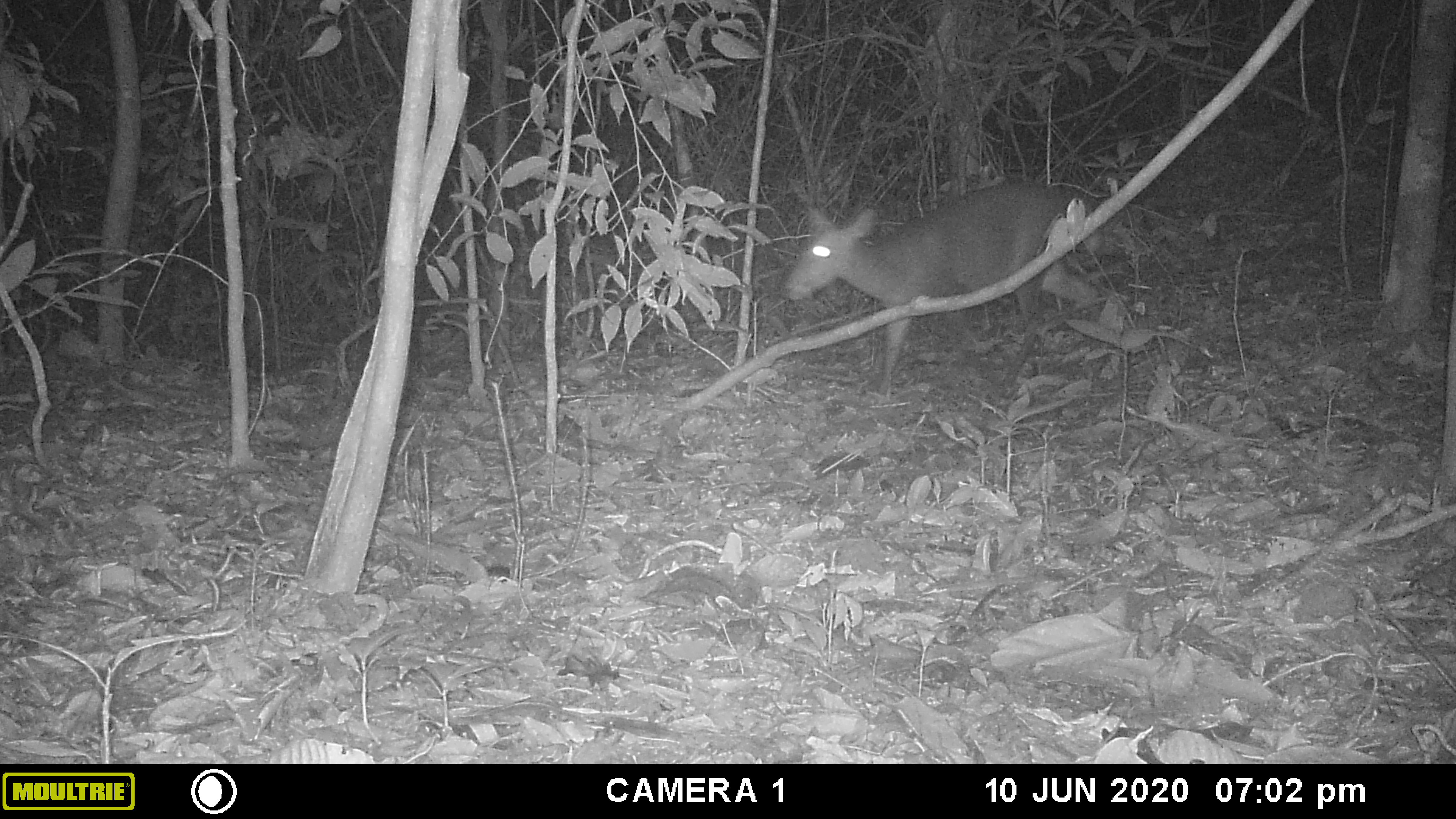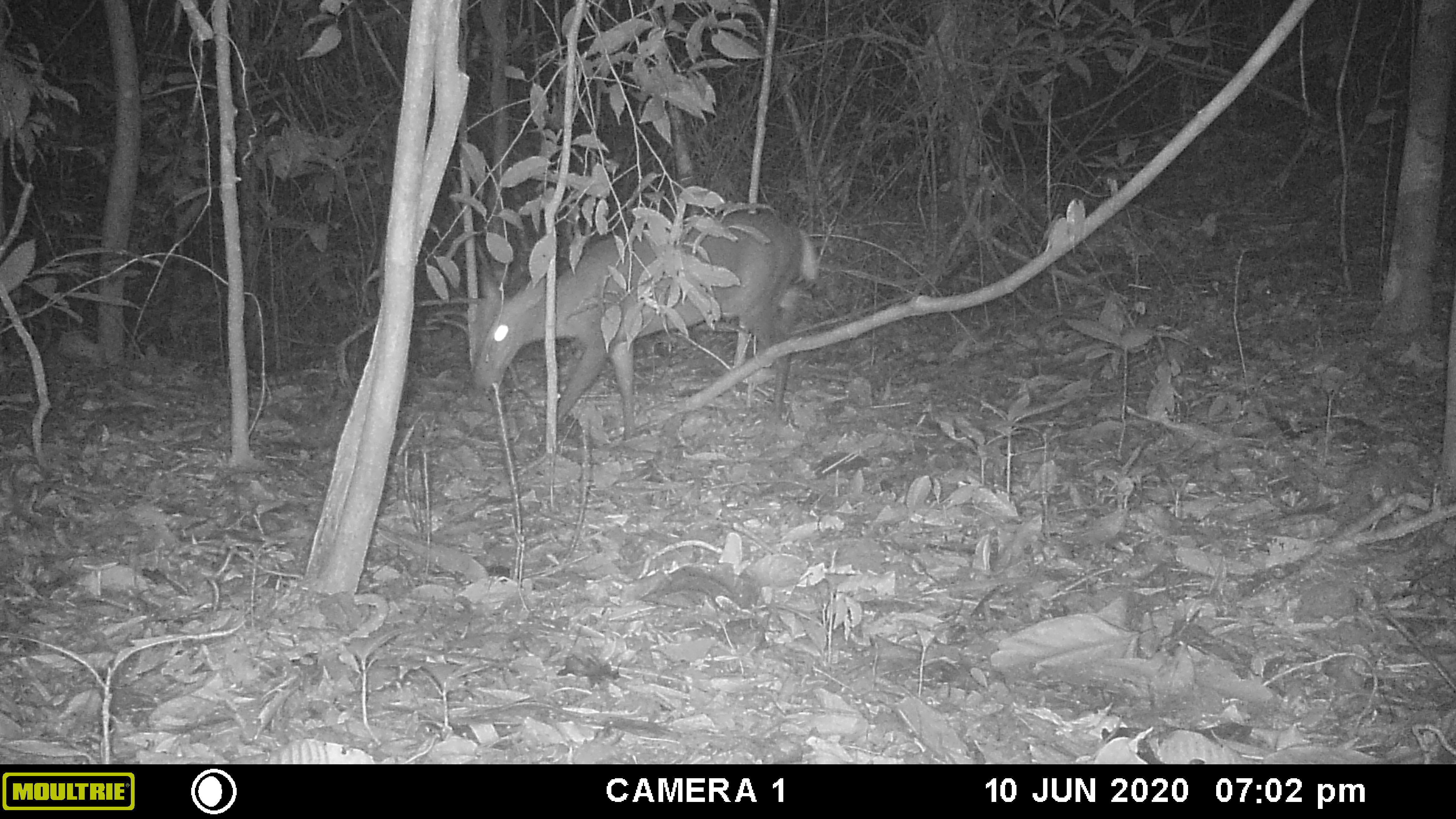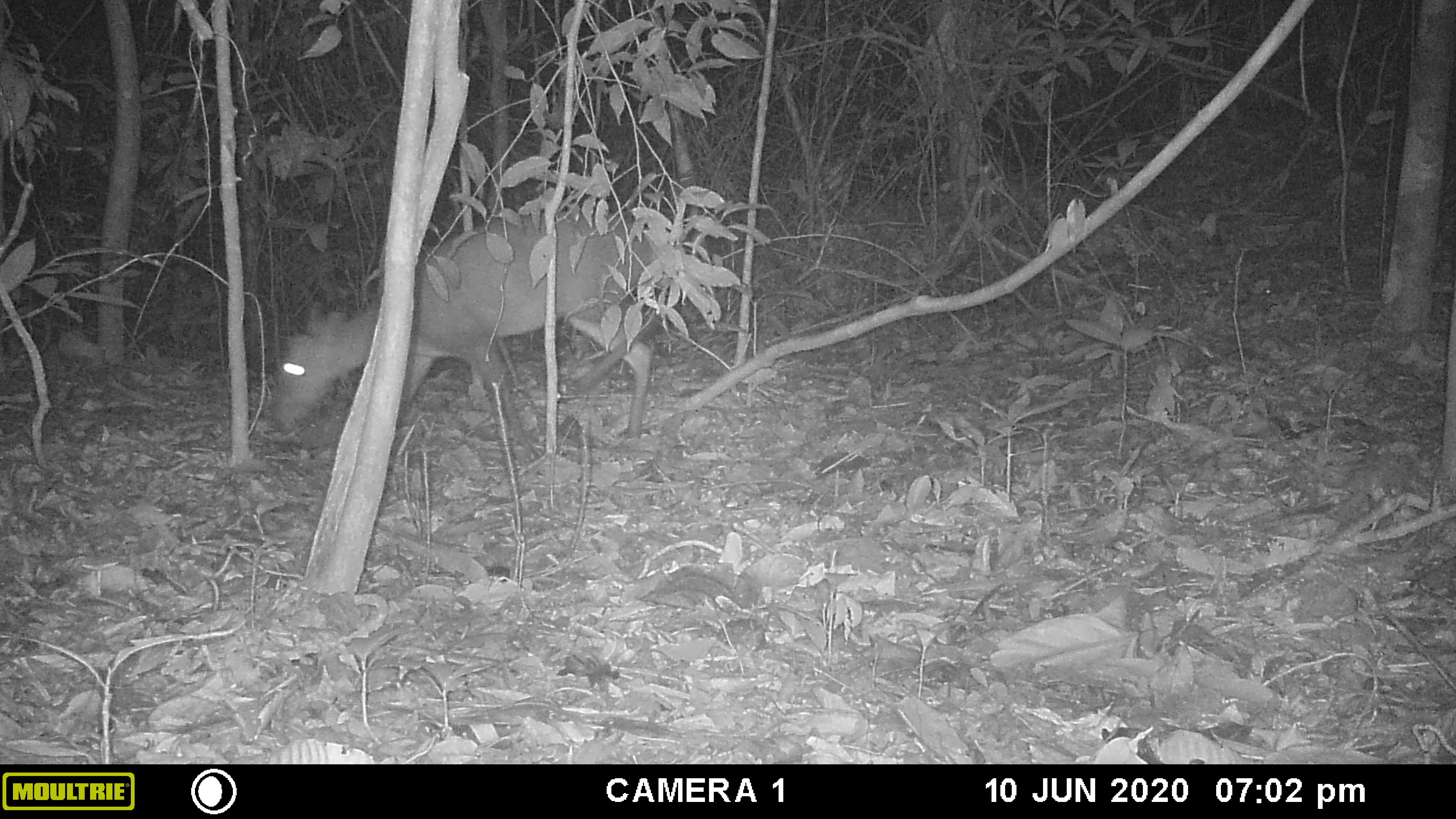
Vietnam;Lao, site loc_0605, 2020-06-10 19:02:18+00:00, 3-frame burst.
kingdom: Animalia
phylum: Chordata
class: Mammalia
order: Artiodactyla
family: Cervidae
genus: Muntiacus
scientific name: Muntiacus rooseveltorum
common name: roosevelt's muntjac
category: roosevelts muntjac group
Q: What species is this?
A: Roosevelts muntjac group (roosevelt's muntjac) (Muntiacus rooseveltorum).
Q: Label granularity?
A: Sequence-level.